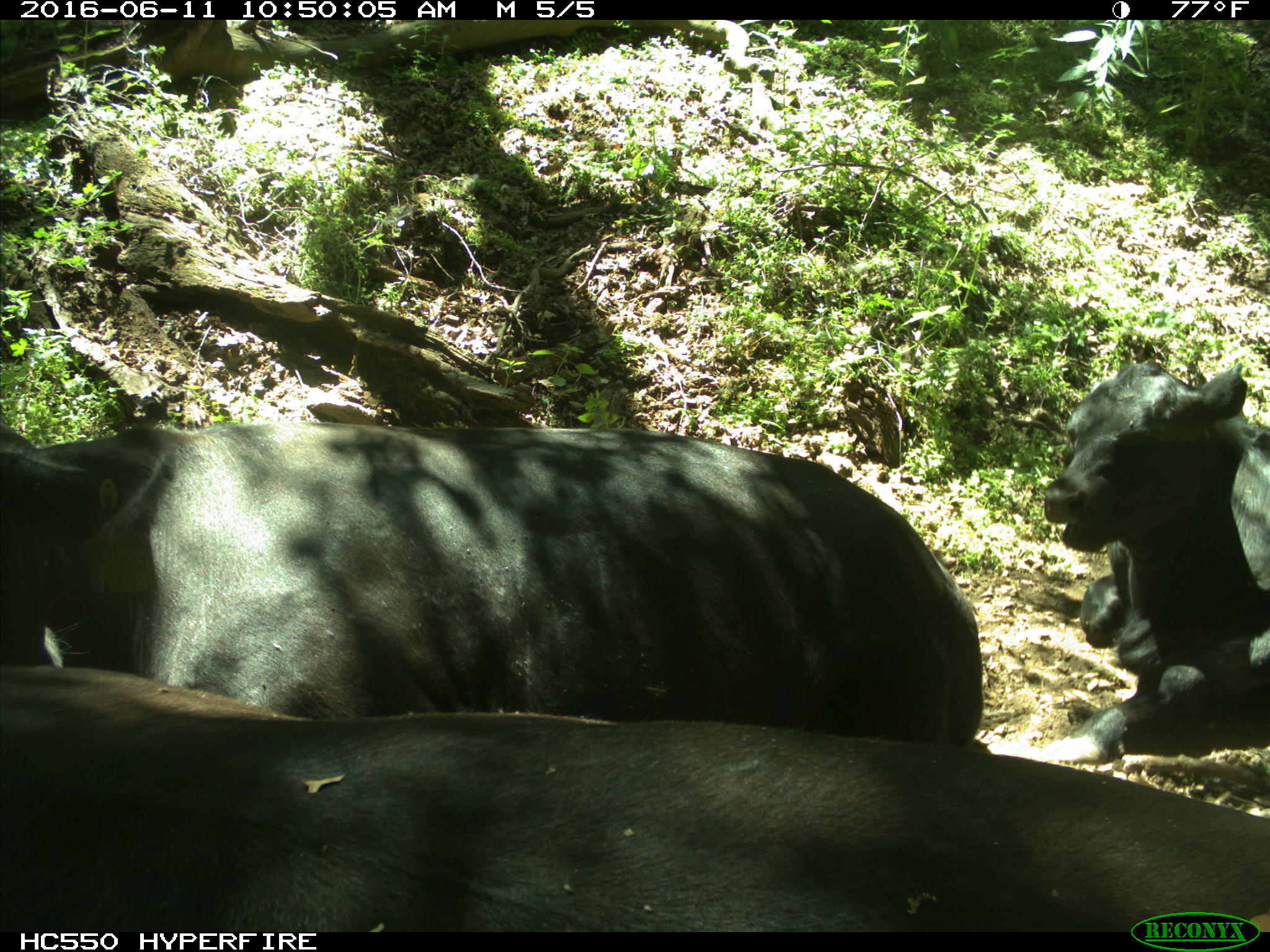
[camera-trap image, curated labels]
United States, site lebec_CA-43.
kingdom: Animalia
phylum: Chordata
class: Mammalia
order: Artiodactyla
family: Bovidae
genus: Bos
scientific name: Bos taurus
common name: domestic cow